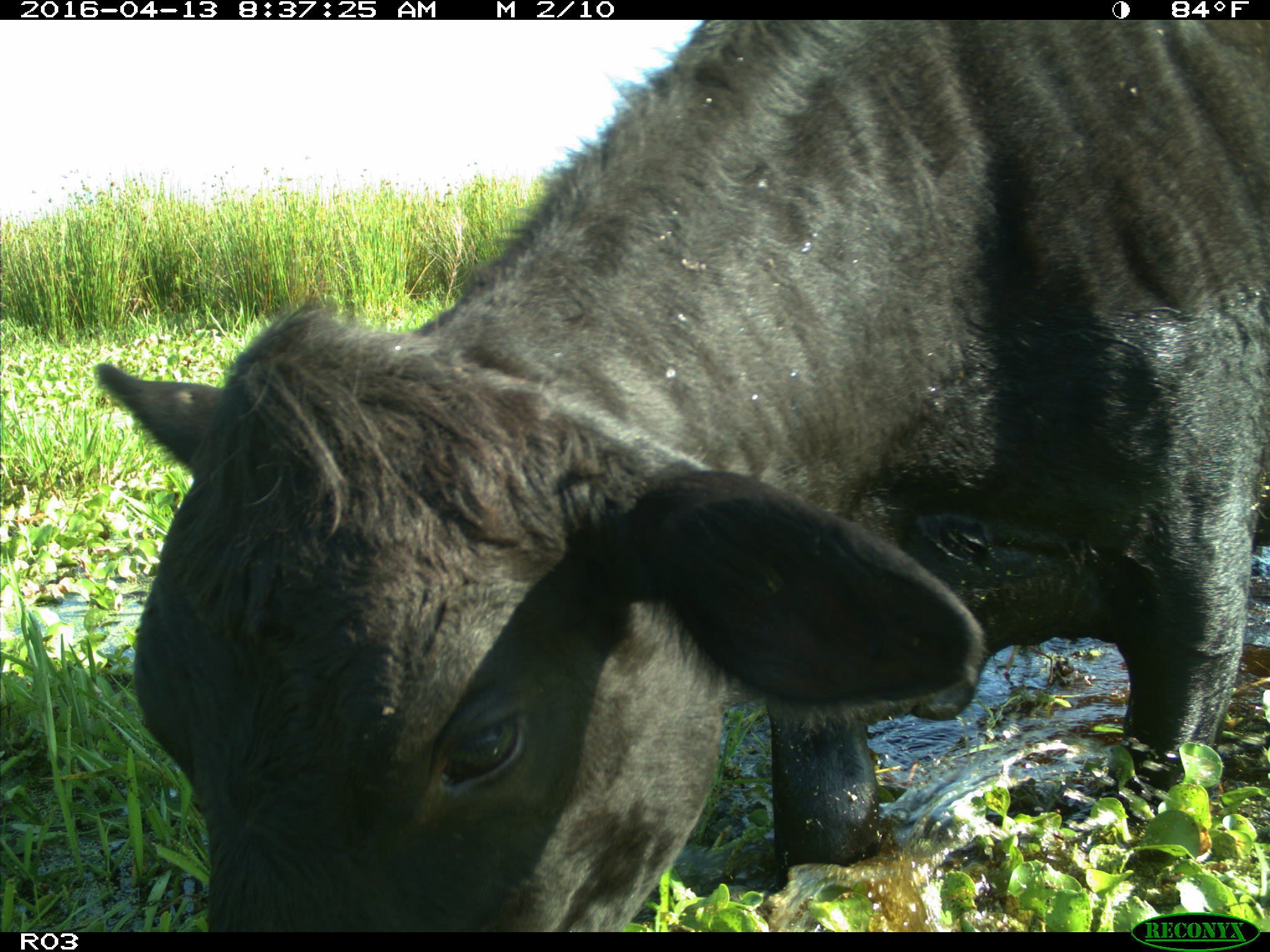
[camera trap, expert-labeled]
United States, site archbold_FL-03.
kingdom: Animalia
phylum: Chordata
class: Mammalia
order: Artiodactyla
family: Bovidae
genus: Bos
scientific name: Bos taurus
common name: domestic cow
Bos taurus (domestic cow).